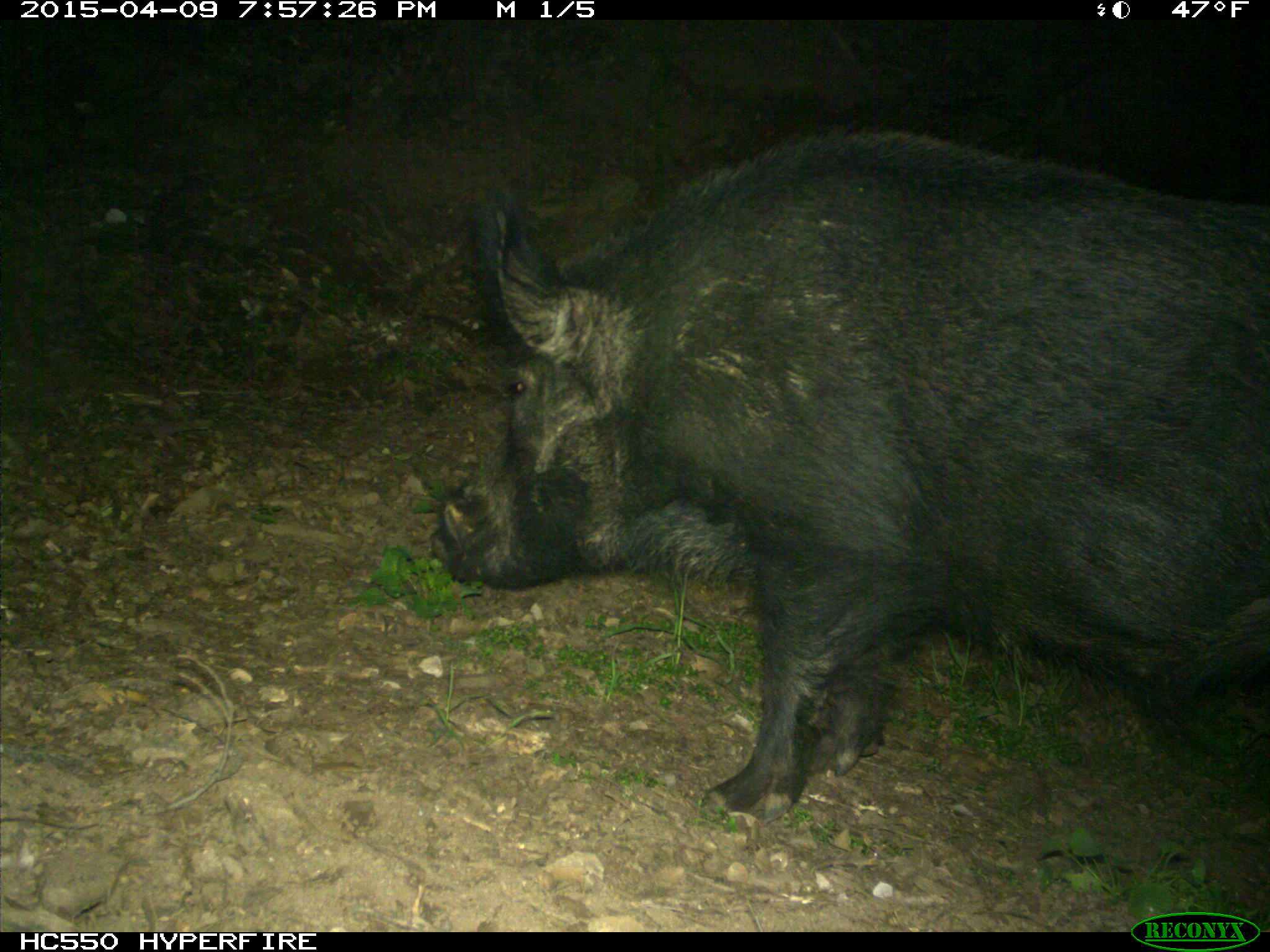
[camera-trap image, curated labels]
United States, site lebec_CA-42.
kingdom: Animalia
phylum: Chordata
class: Mammalia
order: Artiodactyla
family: Suidae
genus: Sus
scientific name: Sus scrofa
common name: wild boar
Sus scrofa (wild boar).